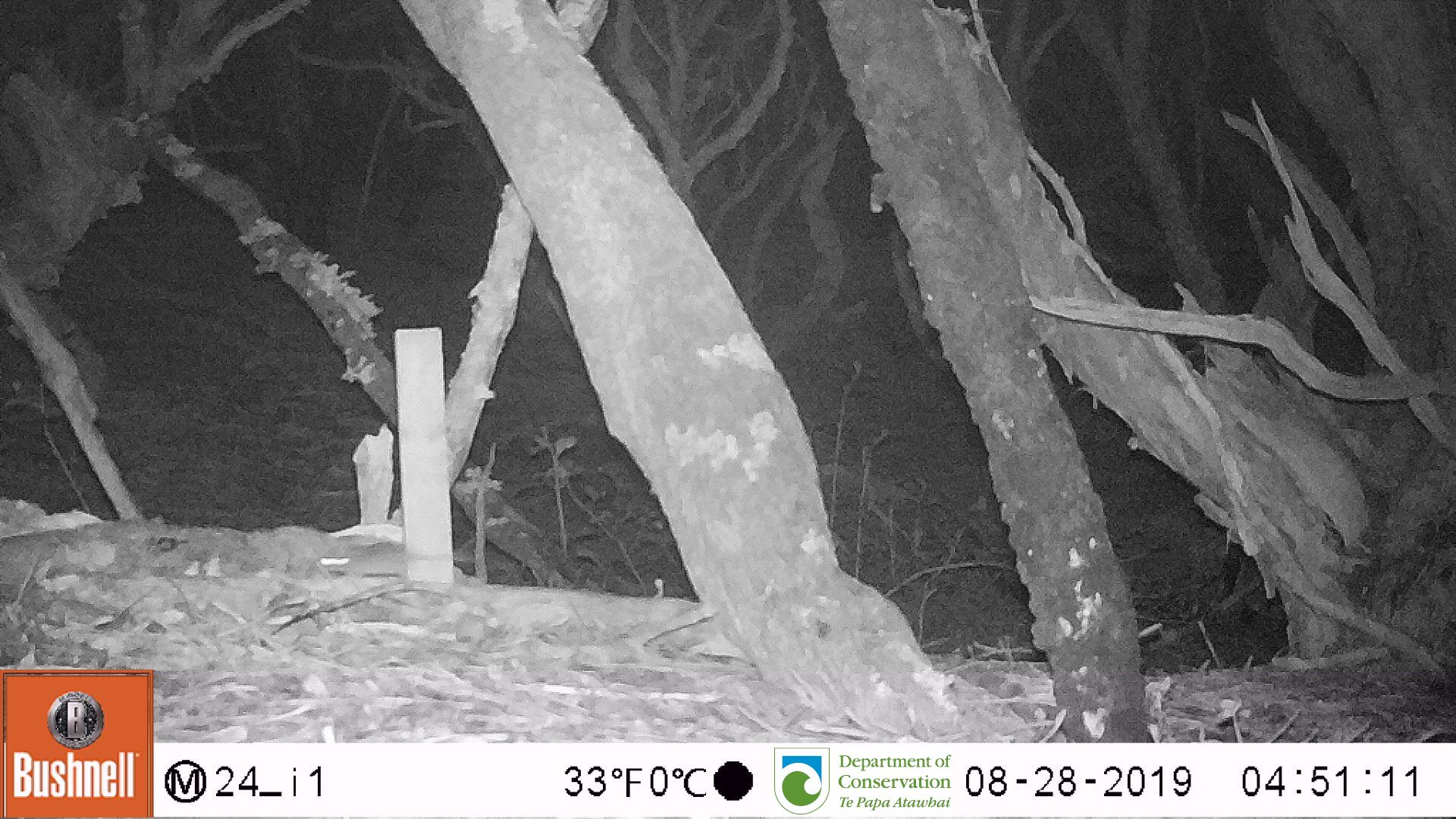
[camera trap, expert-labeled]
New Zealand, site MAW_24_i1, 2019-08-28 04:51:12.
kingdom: Animalia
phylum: Chordata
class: Mammalia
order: Rodentia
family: Muridae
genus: Mus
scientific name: Mus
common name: mouse